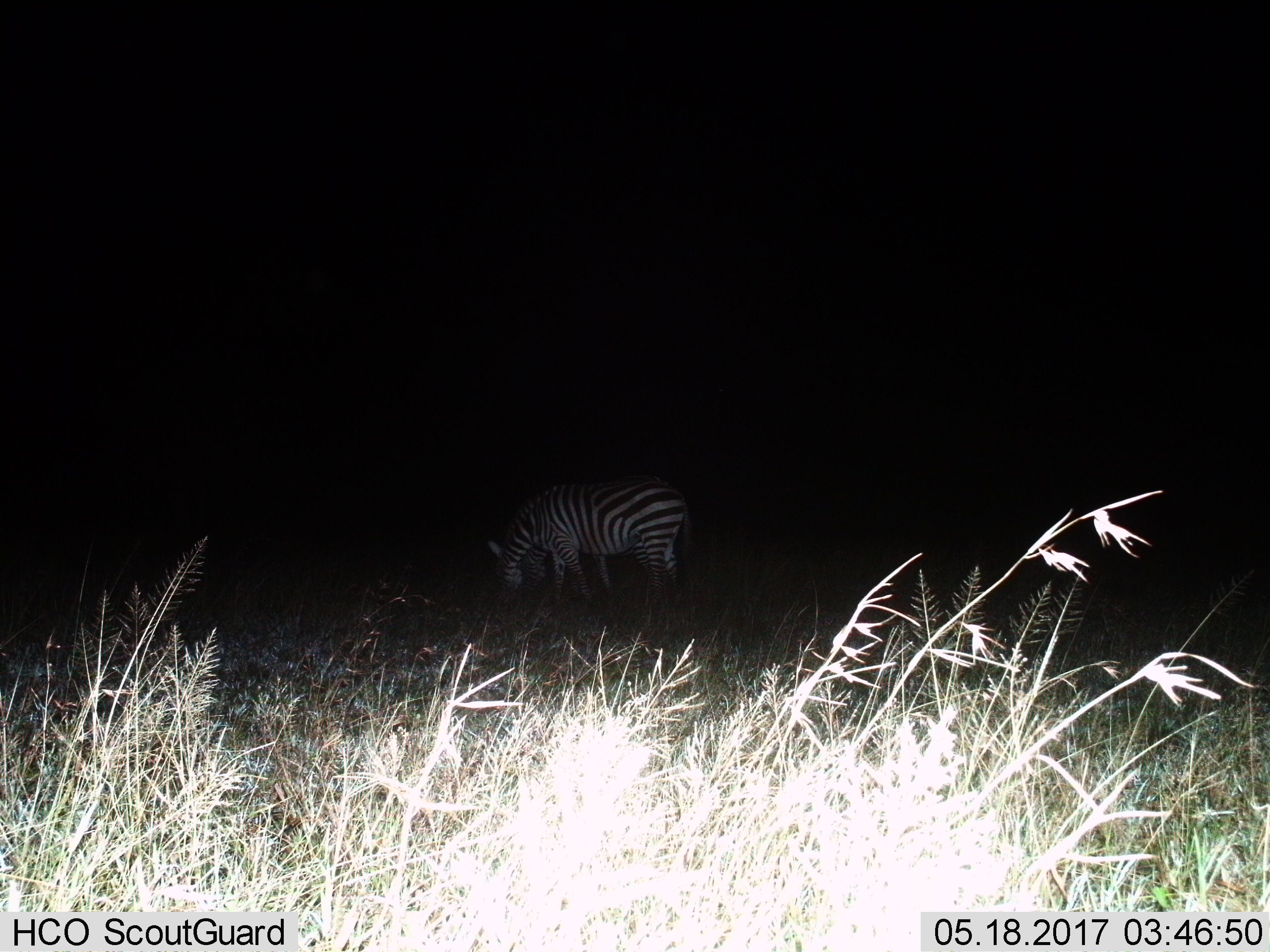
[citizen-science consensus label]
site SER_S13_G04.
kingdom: Animalia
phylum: Chordata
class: Mammalia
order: Perissodactyla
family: Equidae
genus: Equus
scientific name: Equus quagga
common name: plains zebra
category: zebraplains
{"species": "zebraplains (plains zebra) (Equus quagga)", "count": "1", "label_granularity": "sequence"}